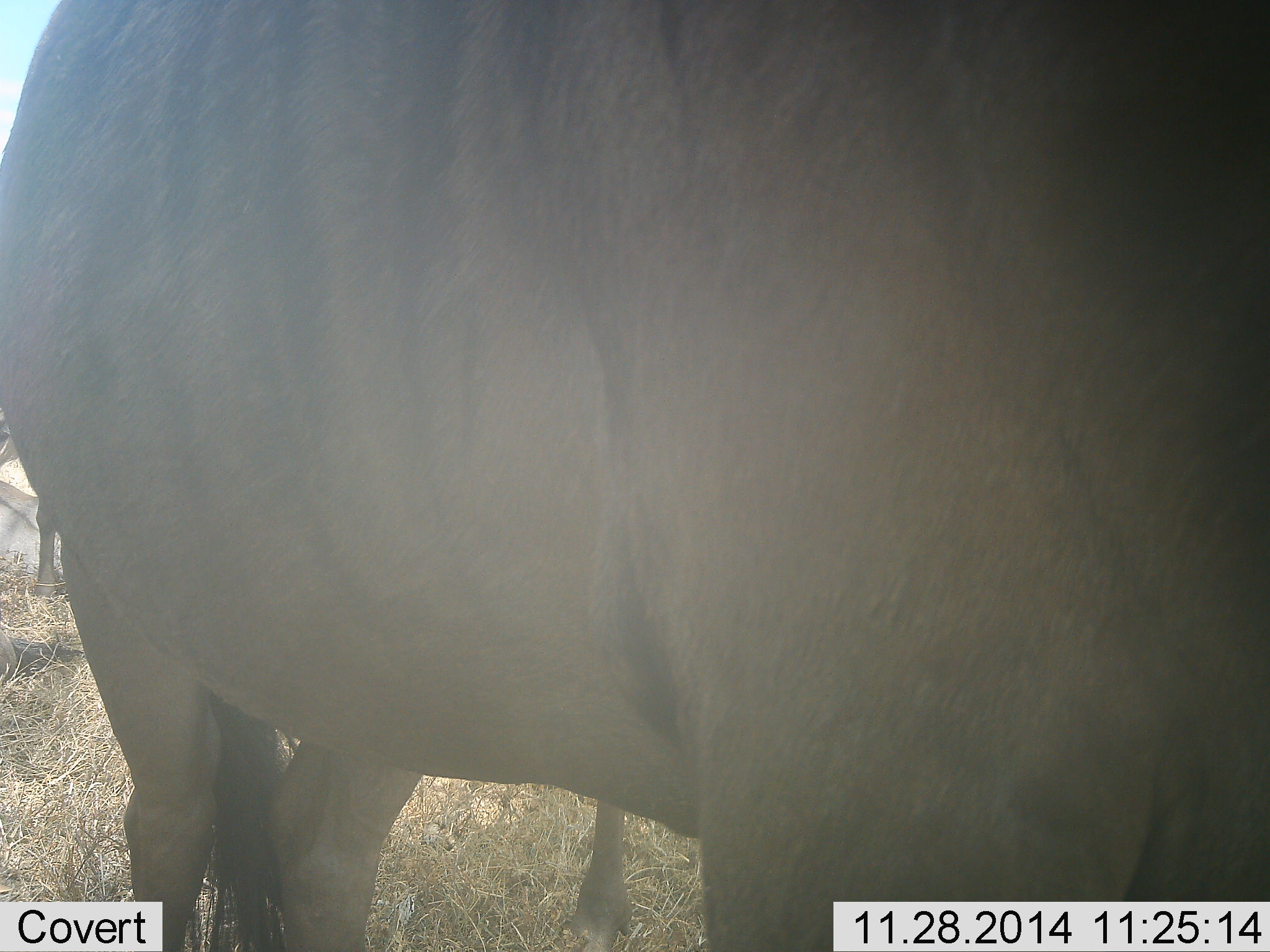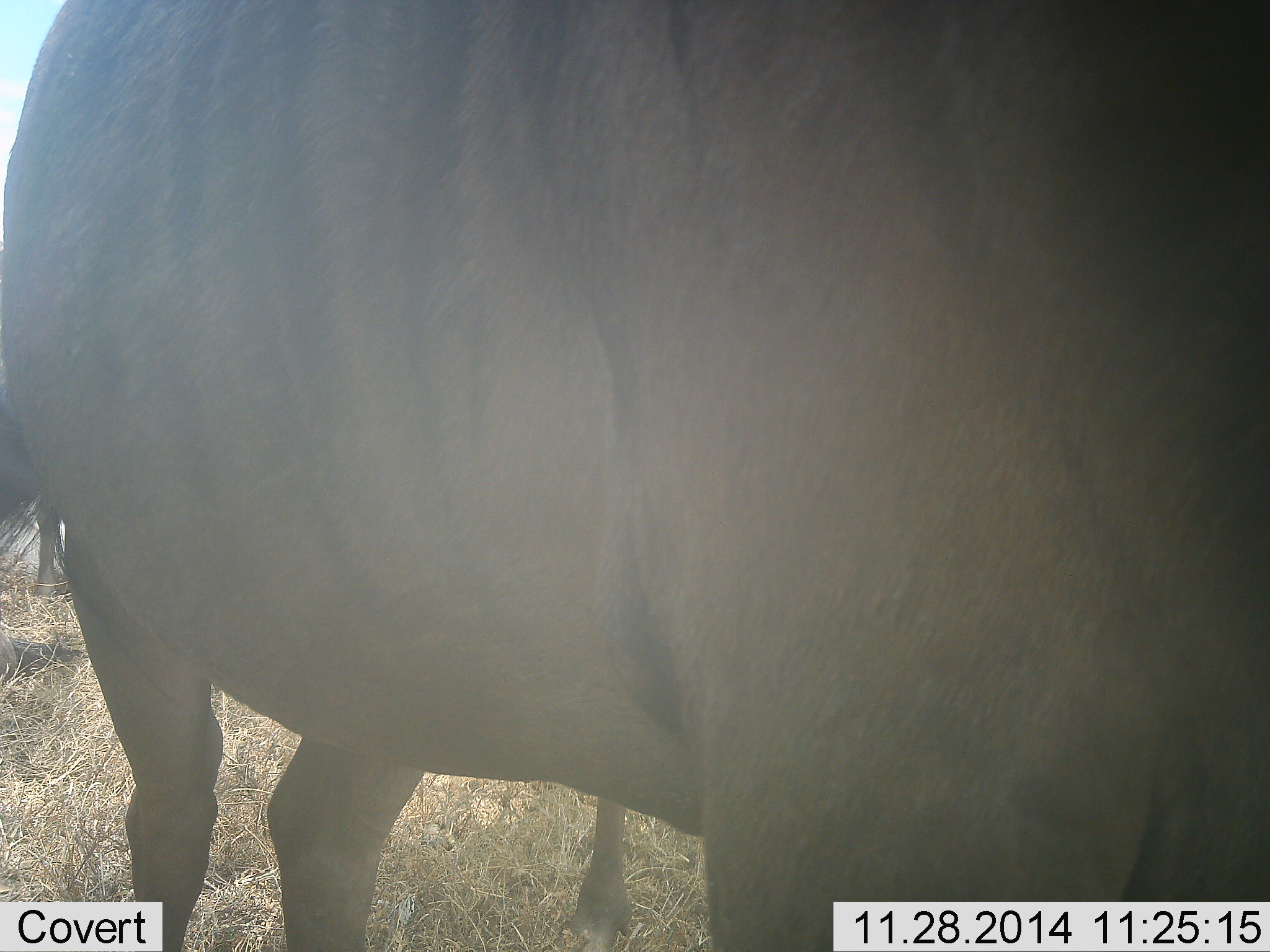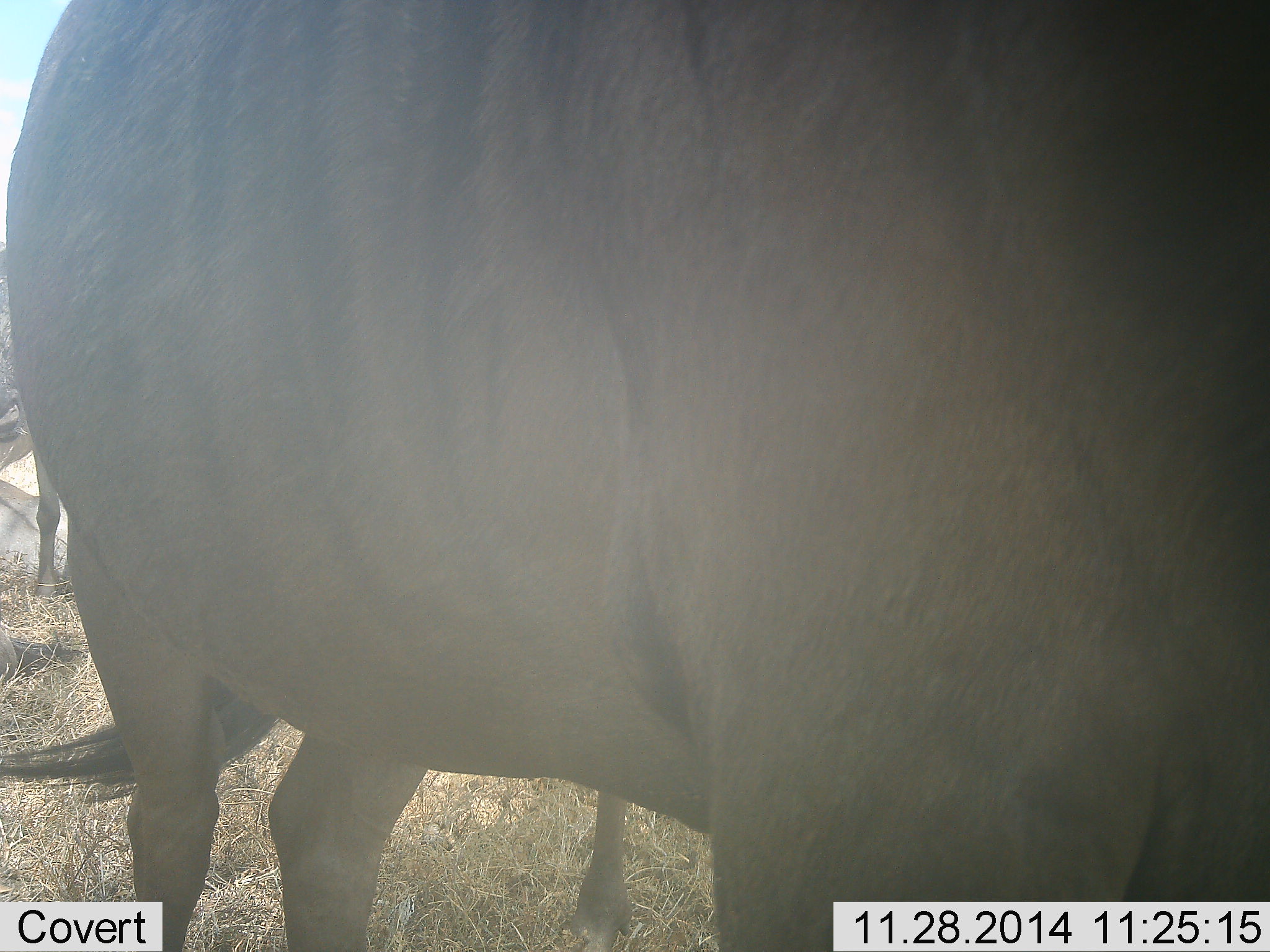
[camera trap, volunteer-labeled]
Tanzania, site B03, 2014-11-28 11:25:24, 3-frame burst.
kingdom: Animalia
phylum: Chordata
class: Mammalia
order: Artiodactyla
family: Bovidae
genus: Connochaetes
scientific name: Connochaetes taurinus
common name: blue wildebeest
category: wildebeest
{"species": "wildebeest (blue wildebeest) (Connochaetes taurinus)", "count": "2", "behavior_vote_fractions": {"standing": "90%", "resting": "20%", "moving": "0%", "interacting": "0%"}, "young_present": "0%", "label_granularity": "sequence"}